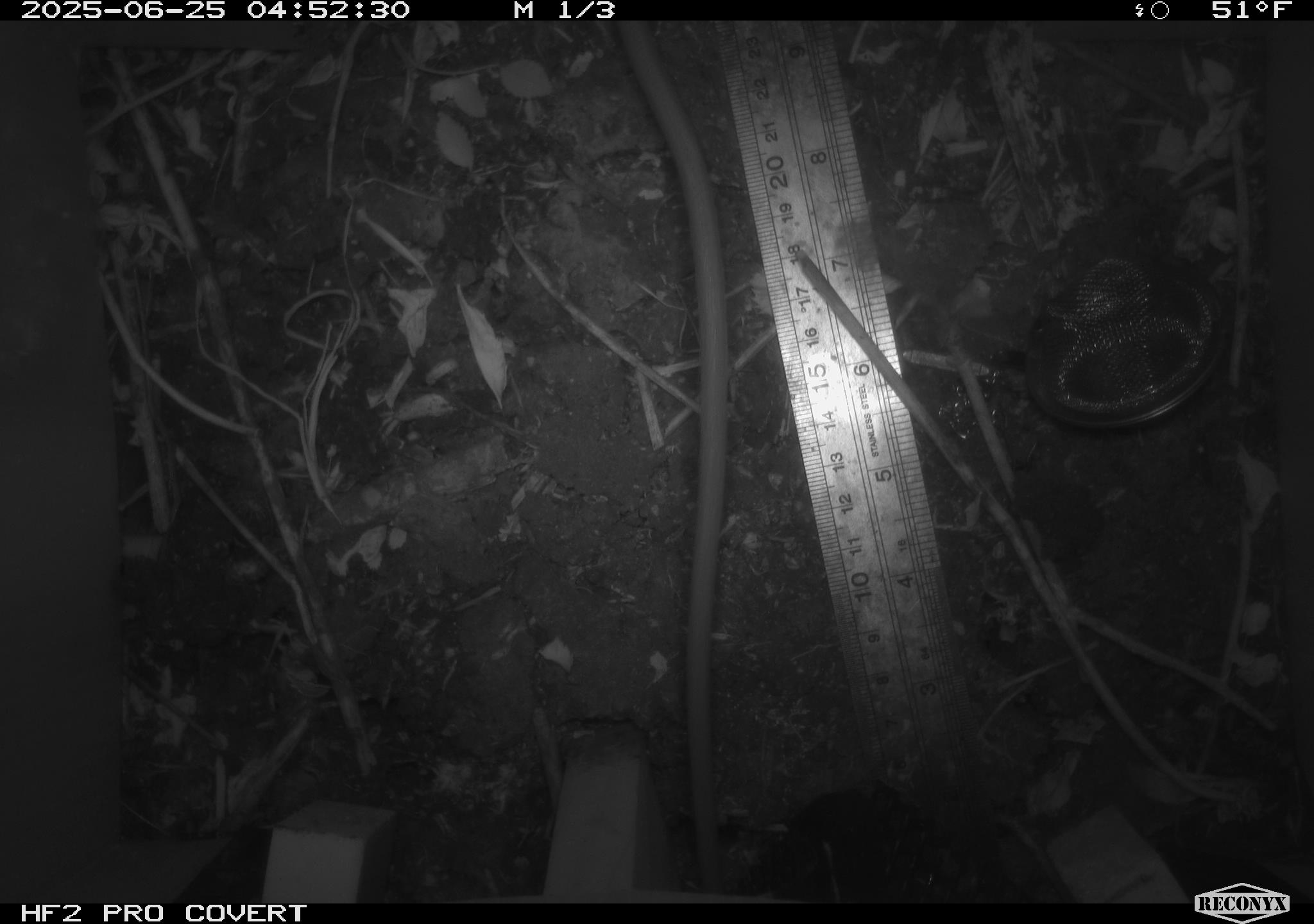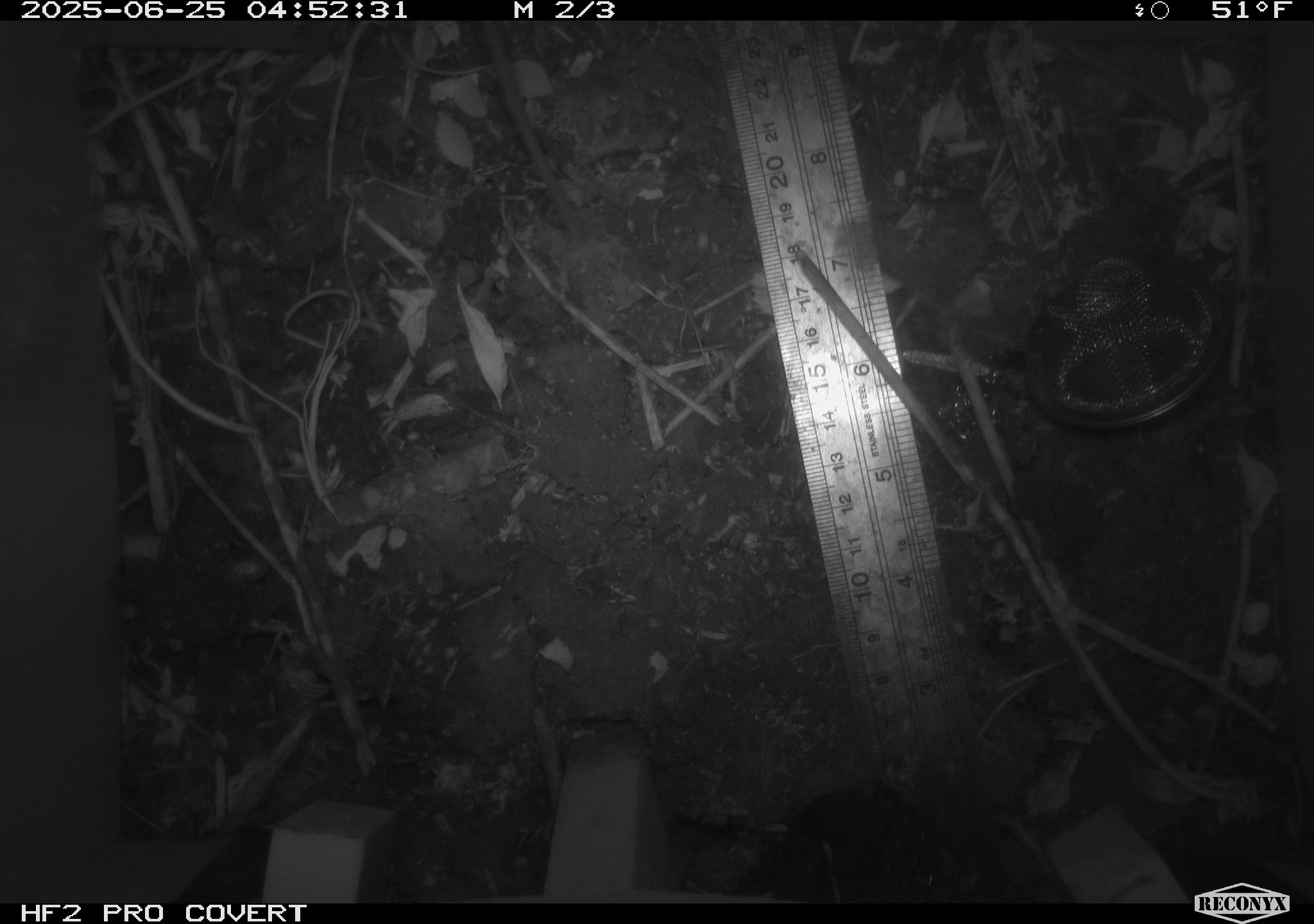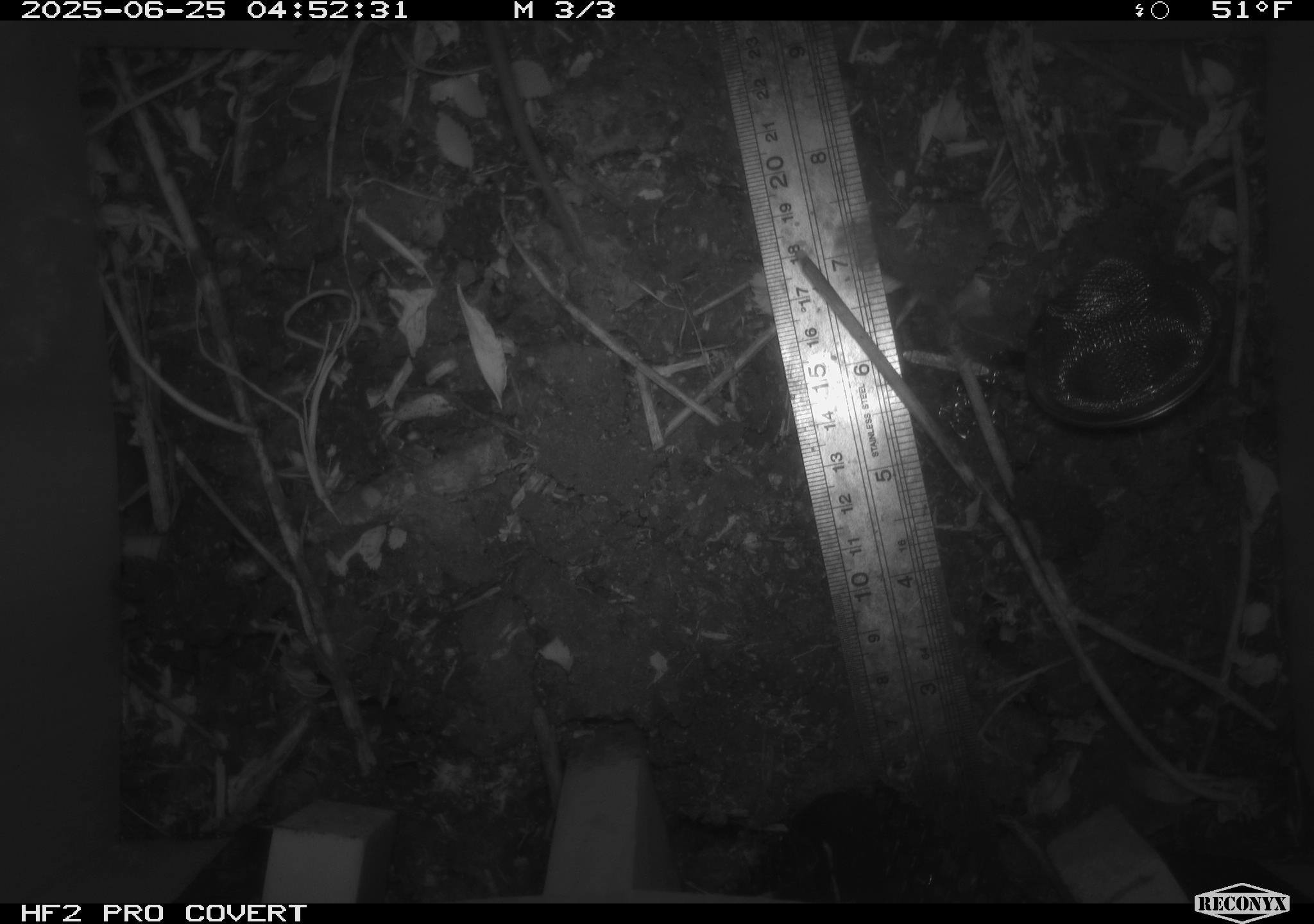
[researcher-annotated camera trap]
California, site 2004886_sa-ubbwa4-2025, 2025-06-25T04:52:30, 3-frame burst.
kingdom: Animalia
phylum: Chordata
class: Mammalia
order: Rodentia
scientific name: Rodentia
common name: rodent